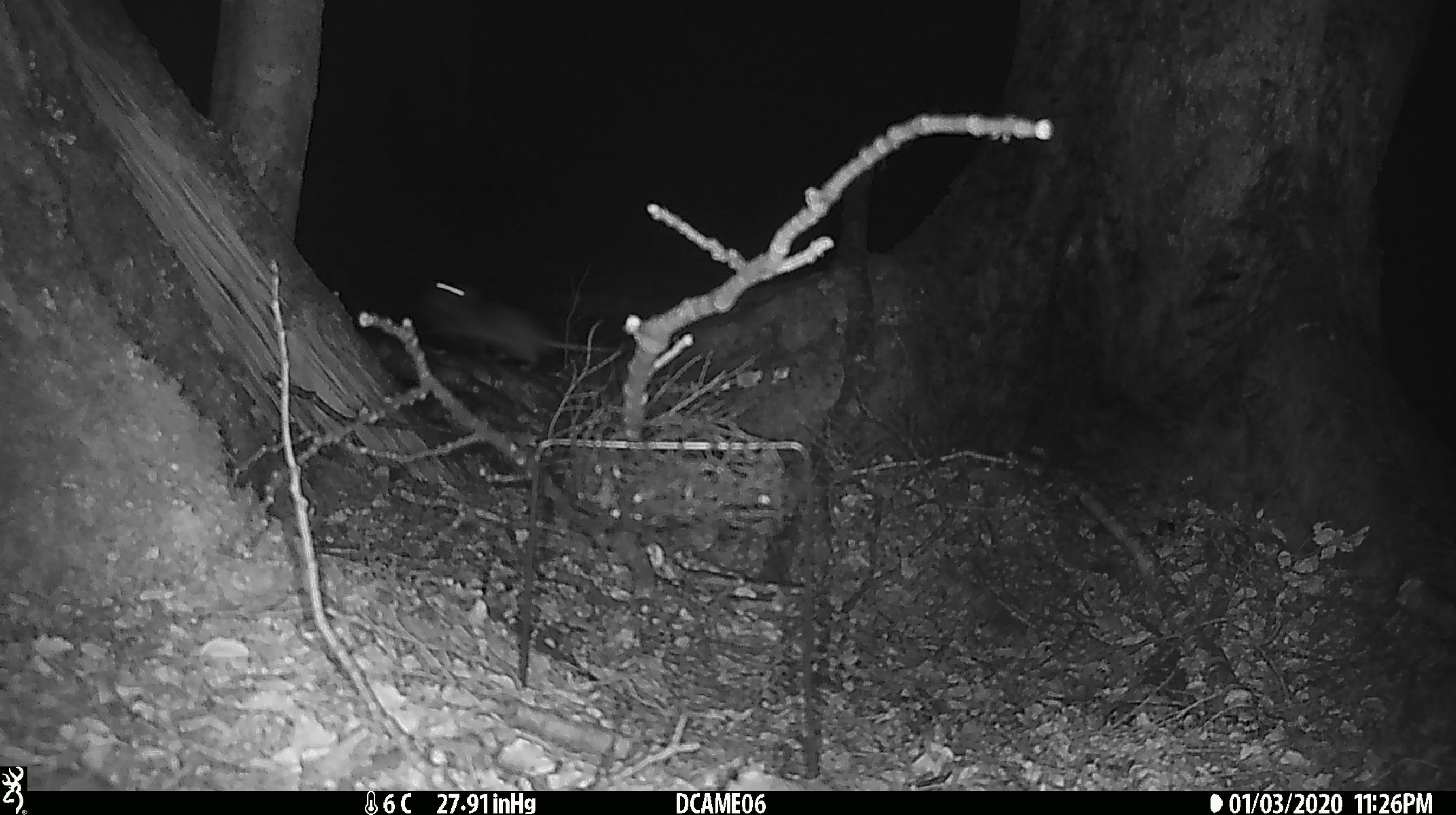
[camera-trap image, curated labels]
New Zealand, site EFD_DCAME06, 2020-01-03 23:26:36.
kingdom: Animalia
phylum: Chordata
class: Mammalia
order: Rodentia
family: Muridae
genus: Rattus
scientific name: Rattus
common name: rat